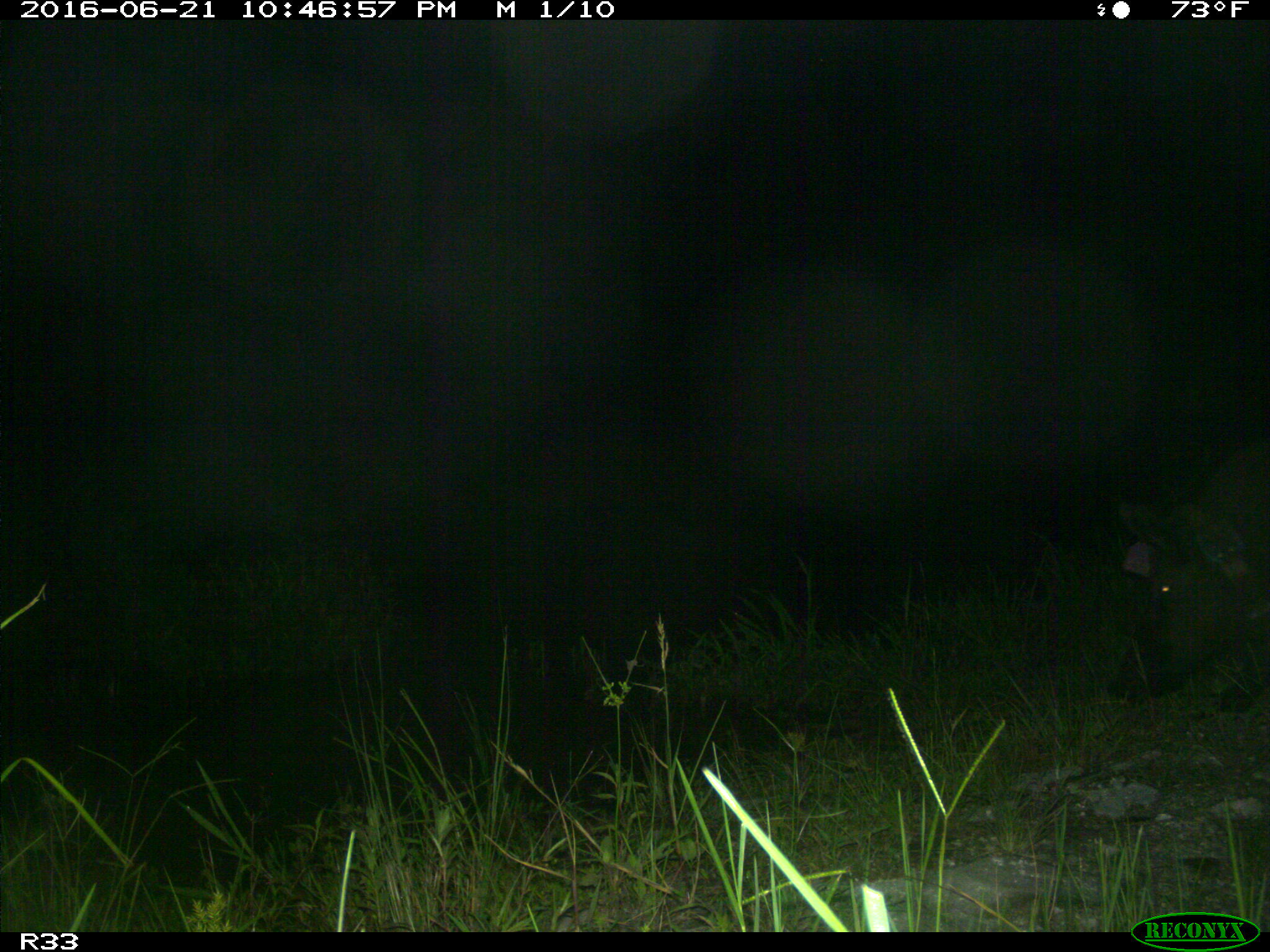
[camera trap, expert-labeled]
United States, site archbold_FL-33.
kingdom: Animalia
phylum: Chordata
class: Mammalia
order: Artiodactyla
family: Suidae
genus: Sus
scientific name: Sus scrofa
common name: wild boar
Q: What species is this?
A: Sus scrofa (wild boar).